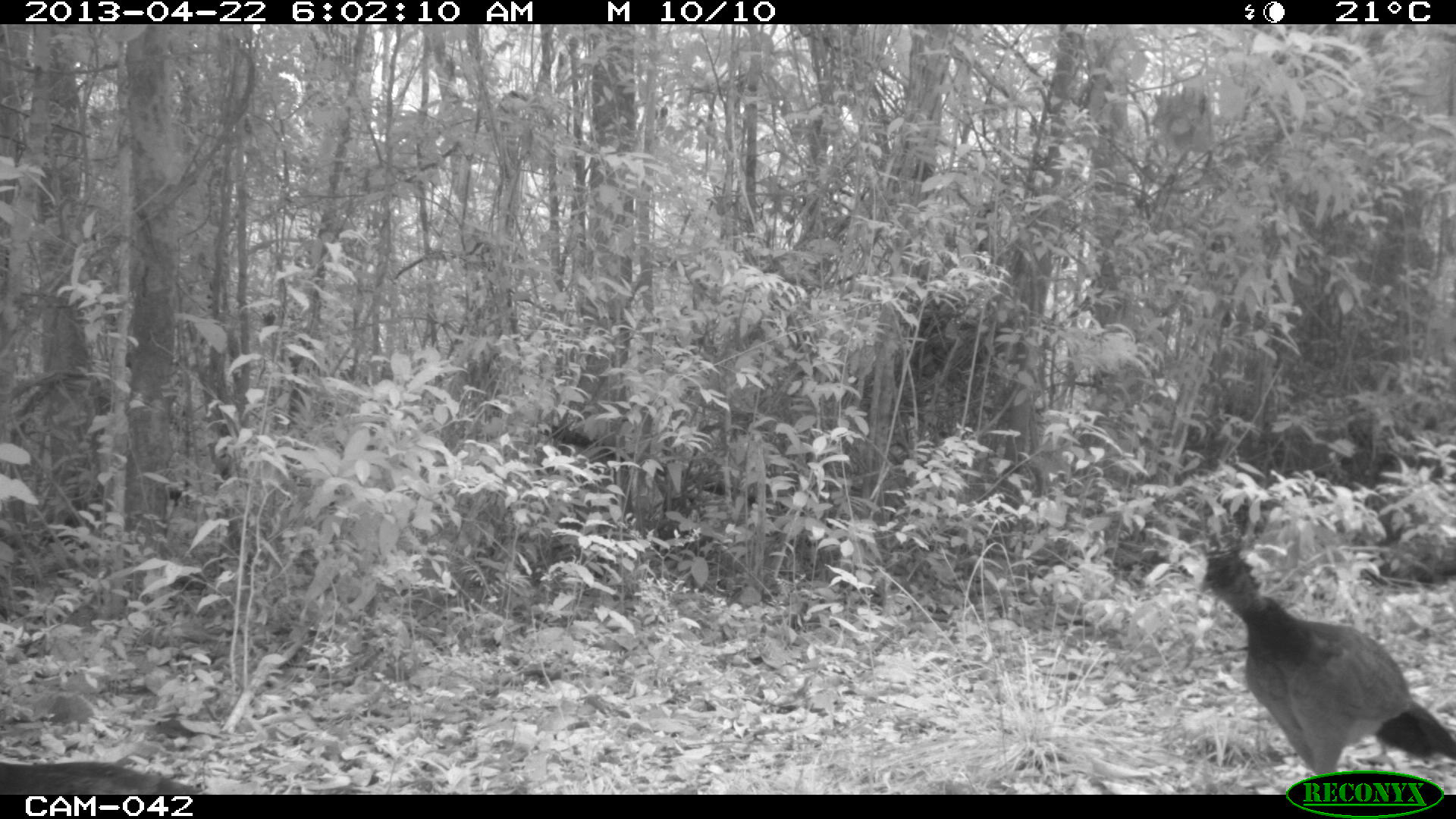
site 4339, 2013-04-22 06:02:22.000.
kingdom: Animalia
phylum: Chordata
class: Aves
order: Galliformes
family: Cracidae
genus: Crax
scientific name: Crax rubra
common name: great curassow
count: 2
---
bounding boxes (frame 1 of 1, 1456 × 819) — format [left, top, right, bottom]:
crax rubra: [1194, 534, 1456, 791]; [0, 754, 212, 794]